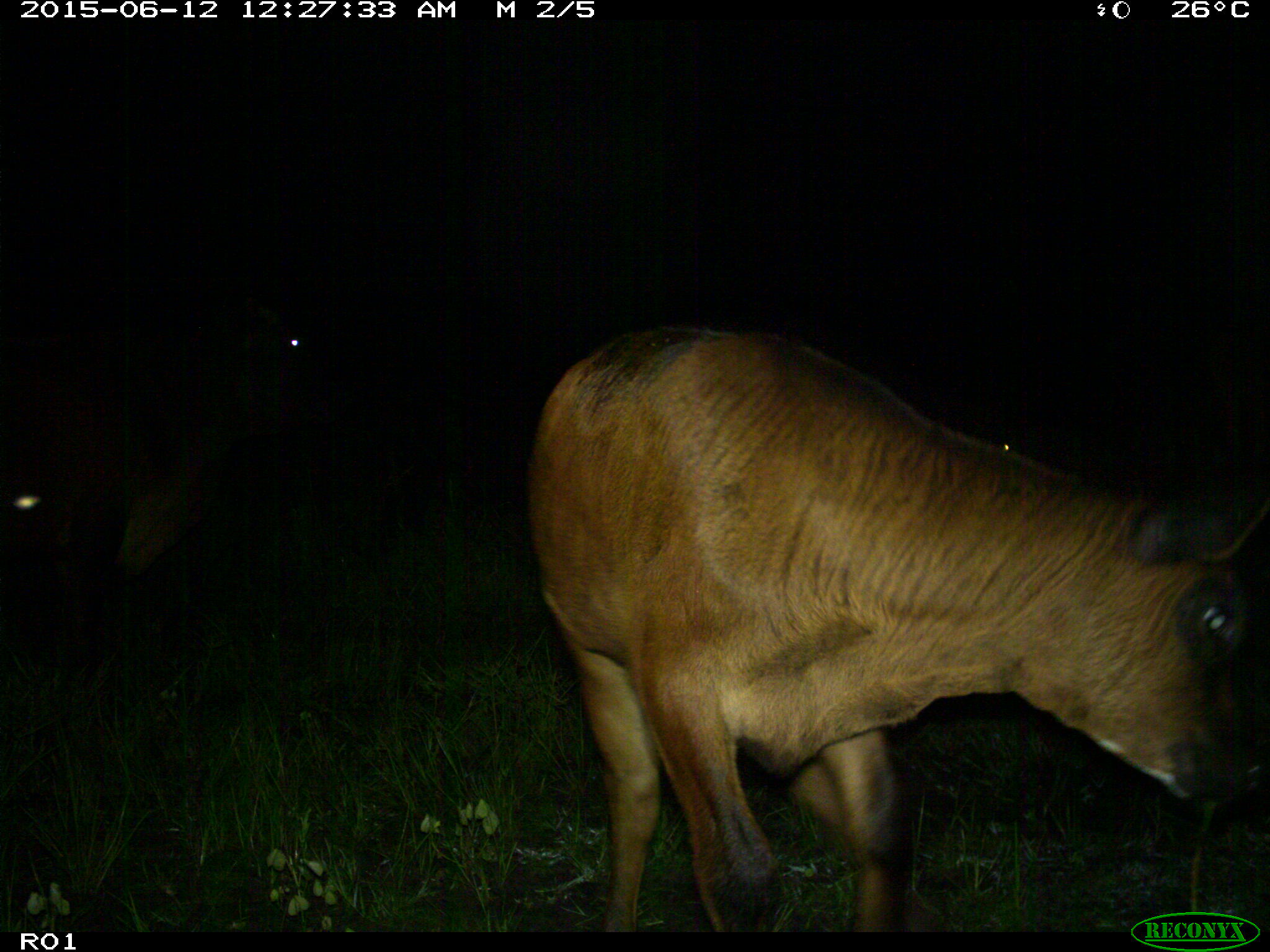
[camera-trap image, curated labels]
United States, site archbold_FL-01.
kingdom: Animalia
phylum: Chordata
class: Mammalia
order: Artiodactyla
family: Bovidae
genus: Bos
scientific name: Bos taurus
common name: domestic cow